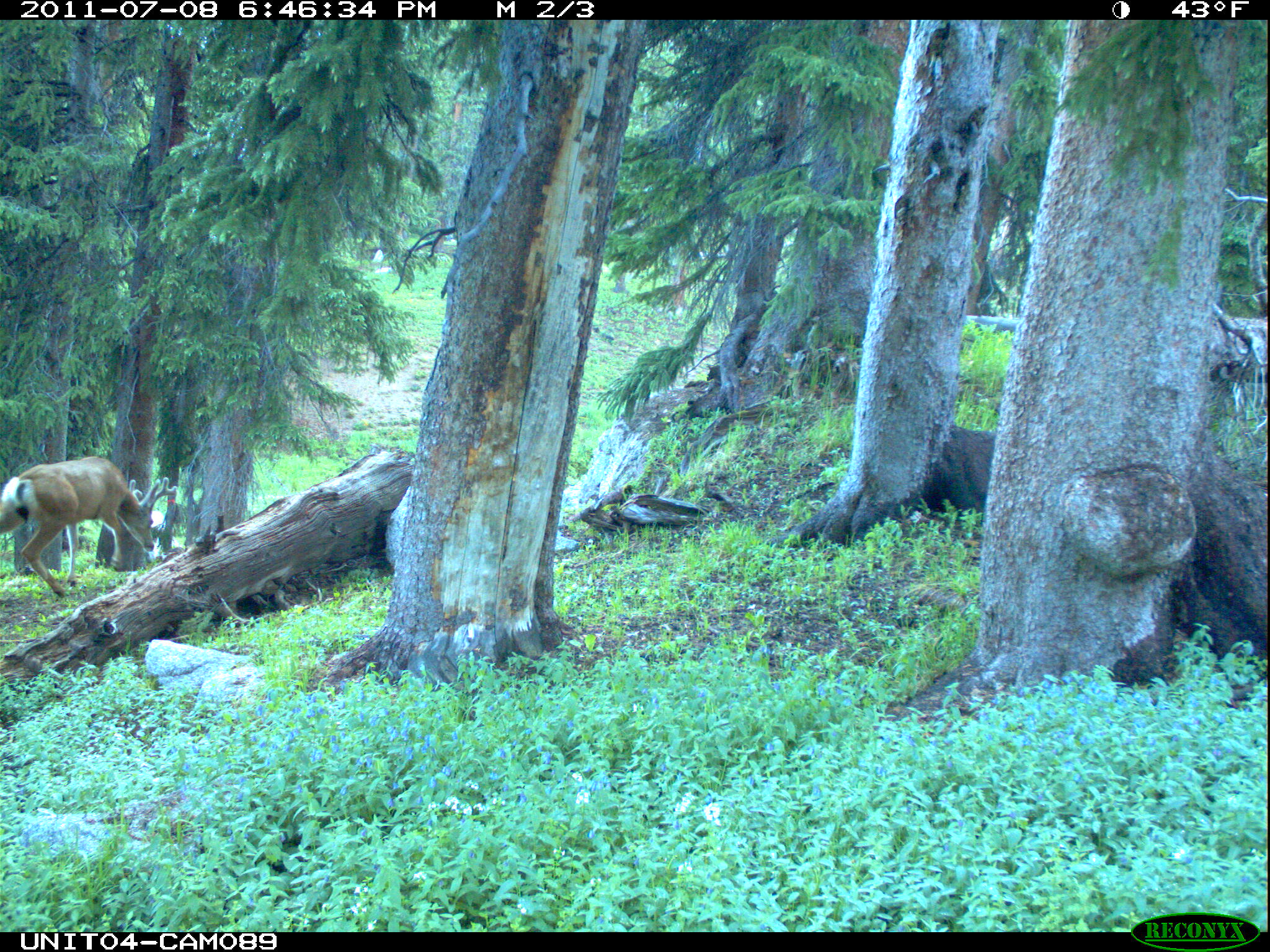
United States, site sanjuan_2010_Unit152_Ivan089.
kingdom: Animalia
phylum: Chordata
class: Mammalia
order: Artiodactyla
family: Cervidae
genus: Odocoileus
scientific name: Odocoileus hemionus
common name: mule deer